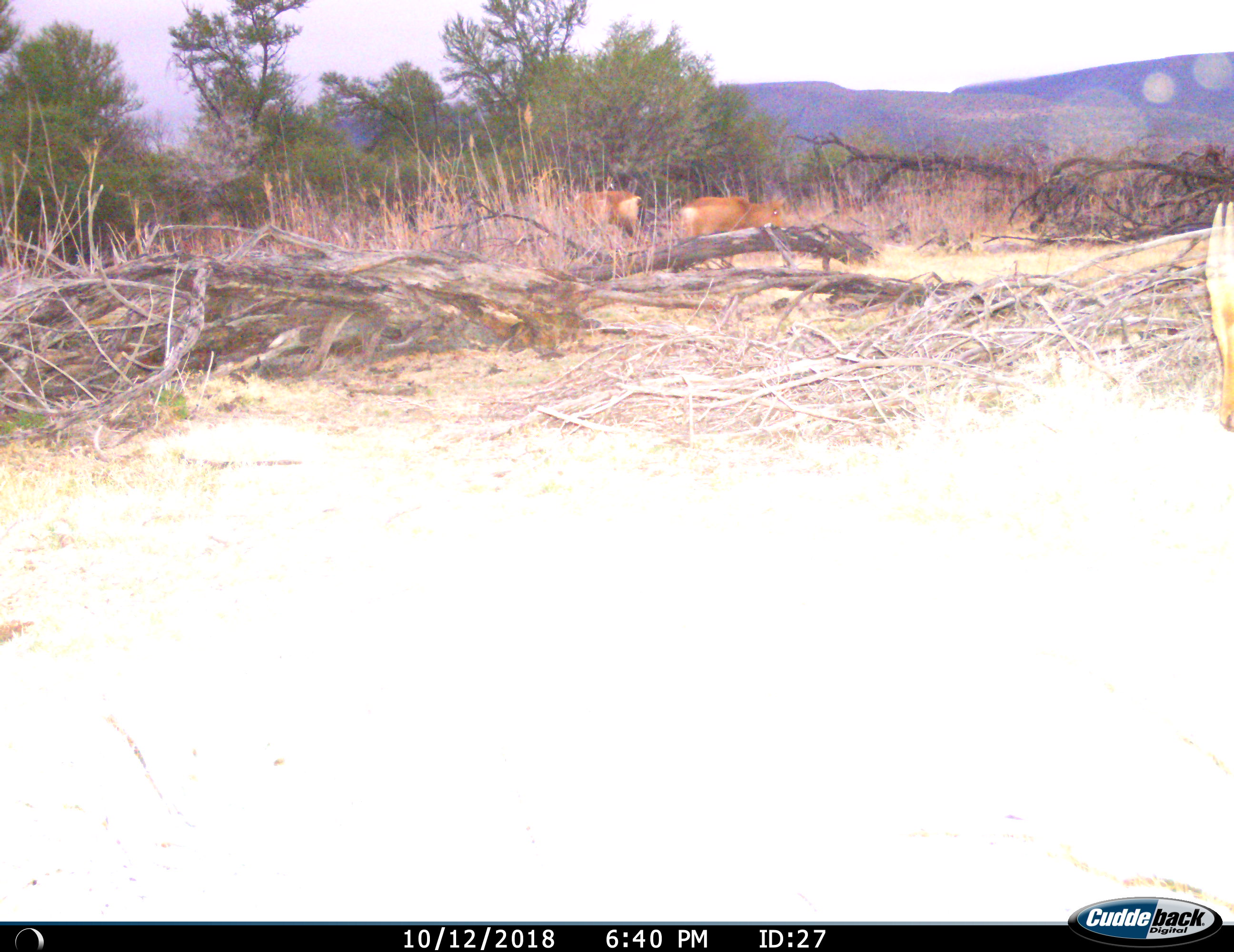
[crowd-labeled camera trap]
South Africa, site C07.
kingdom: Animalia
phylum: Chordata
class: Mammalia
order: Artiodactyla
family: Bovidae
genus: Alcelaphus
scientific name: Alcelaphus buselaphus caama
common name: red hartebeest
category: hartebeestred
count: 3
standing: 67%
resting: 0%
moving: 50%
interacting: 0%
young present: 50%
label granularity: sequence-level